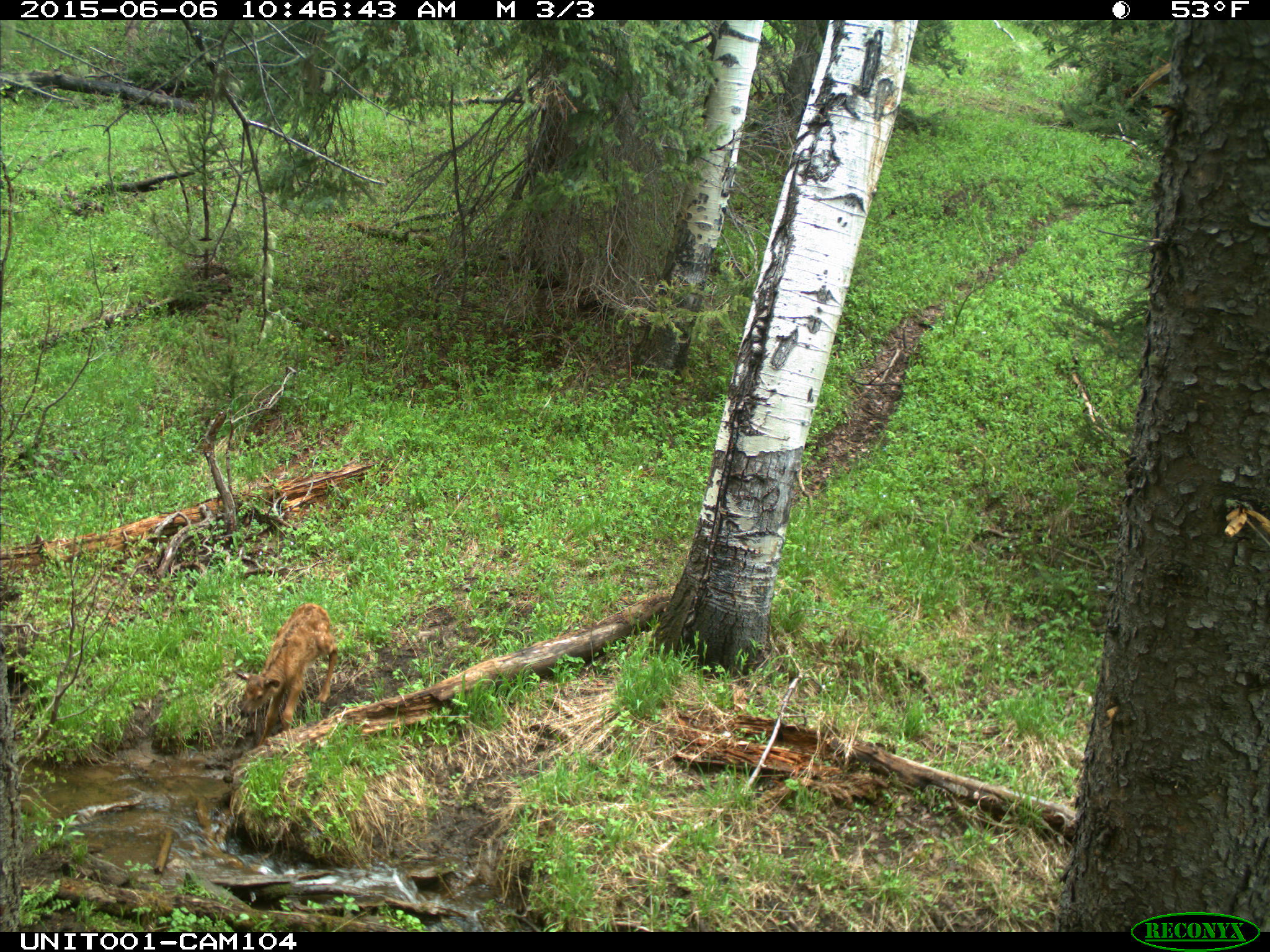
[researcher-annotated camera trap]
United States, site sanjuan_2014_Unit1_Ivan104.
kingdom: Animalia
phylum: Chordata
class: Mammalia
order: Artiodactyla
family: Cervidae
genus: Cervus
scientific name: Cervus elaphus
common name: red deer